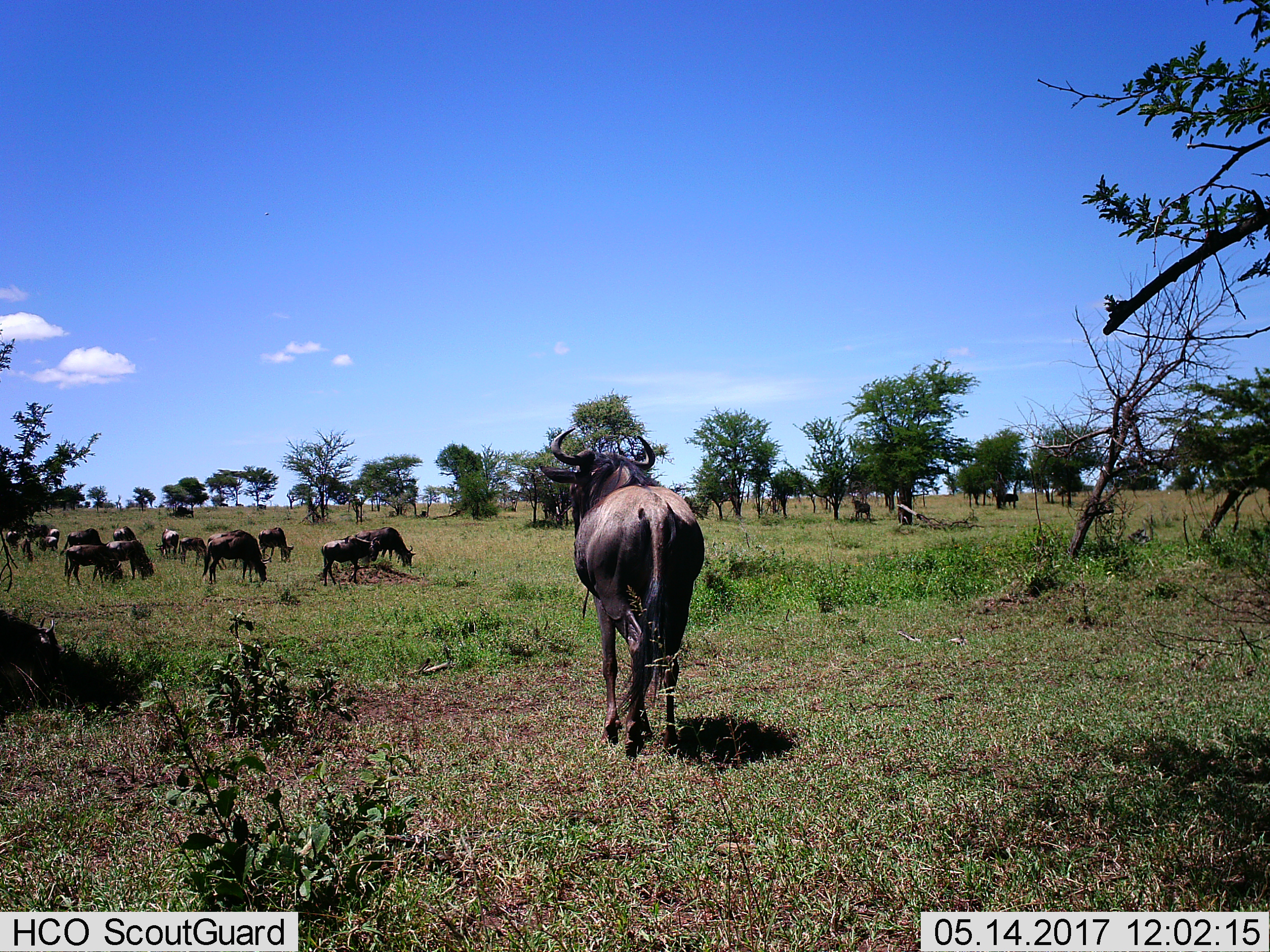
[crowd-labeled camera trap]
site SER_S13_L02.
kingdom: Animalia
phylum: Chordata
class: Mammalia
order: Artiodactyla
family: Bovidae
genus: Connochaetes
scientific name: Connochaetes taurinus taurinus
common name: blue wildebeest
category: wildebeestblue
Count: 11-50.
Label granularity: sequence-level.